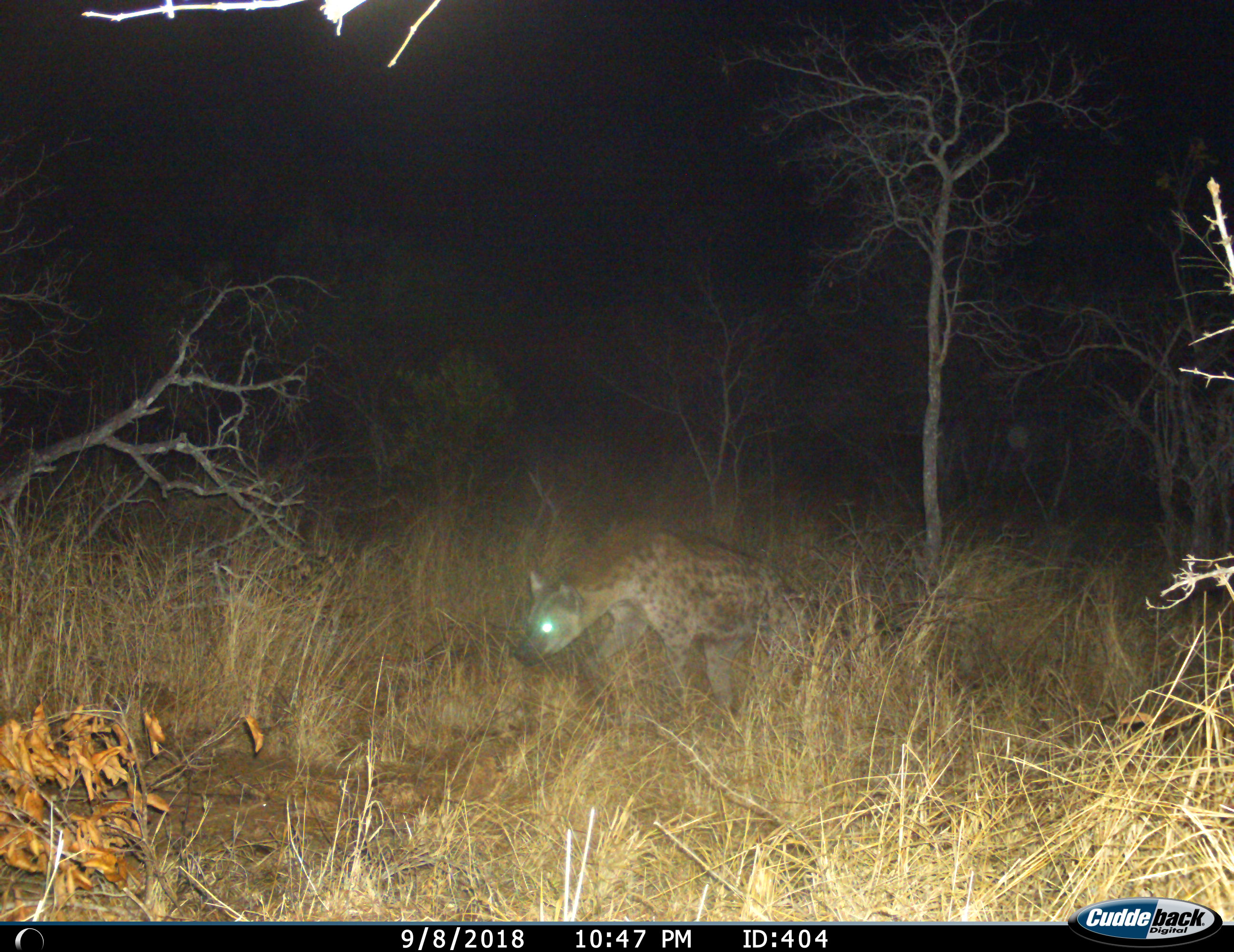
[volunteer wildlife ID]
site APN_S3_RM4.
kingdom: Animalia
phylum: Chordata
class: Mammalia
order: Carnivora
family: Hyaenidae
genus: Crocuta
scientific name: Crocuta crocuta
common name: spotted hyena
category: hyenaspotted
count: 1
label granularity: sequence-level